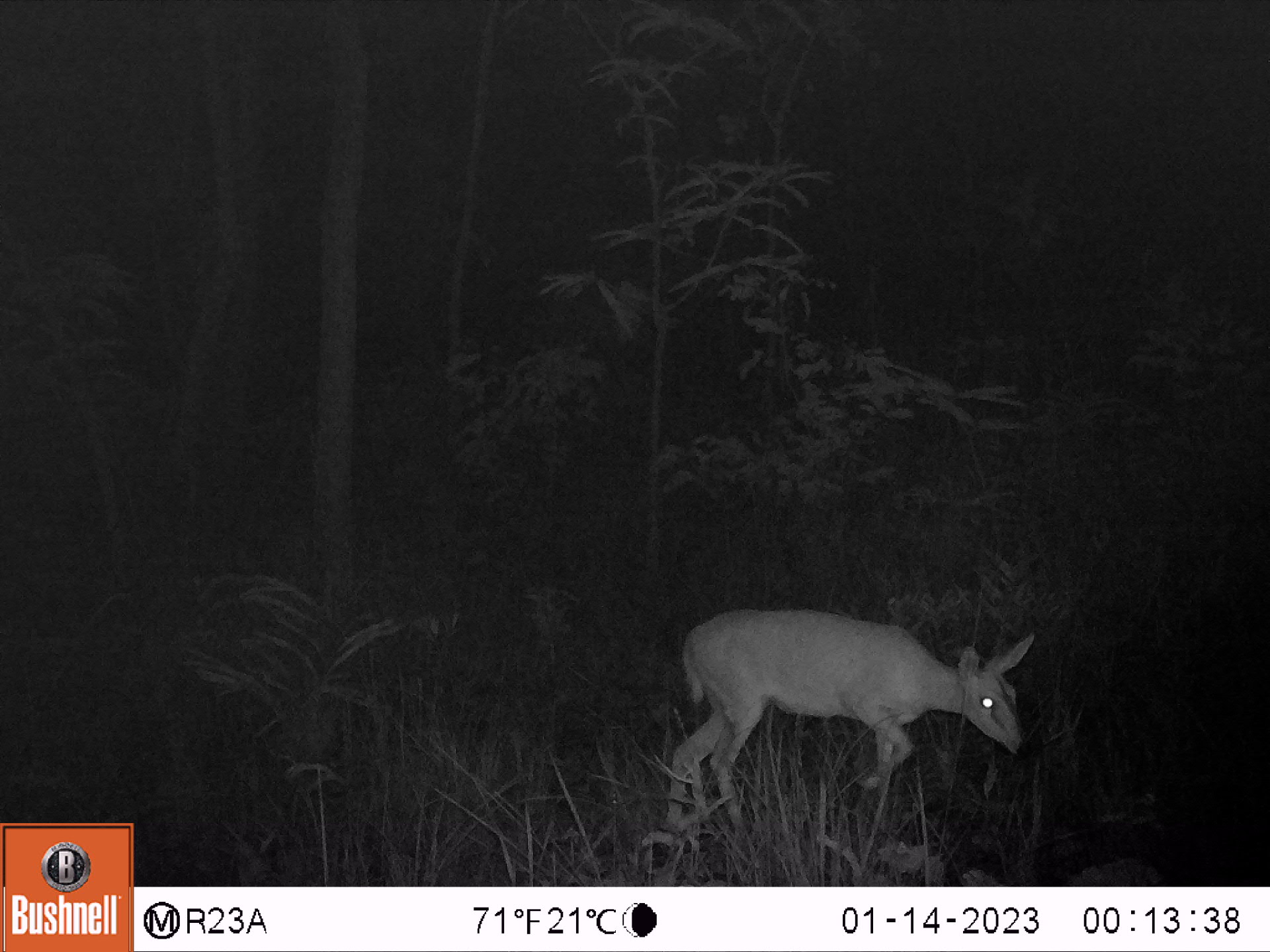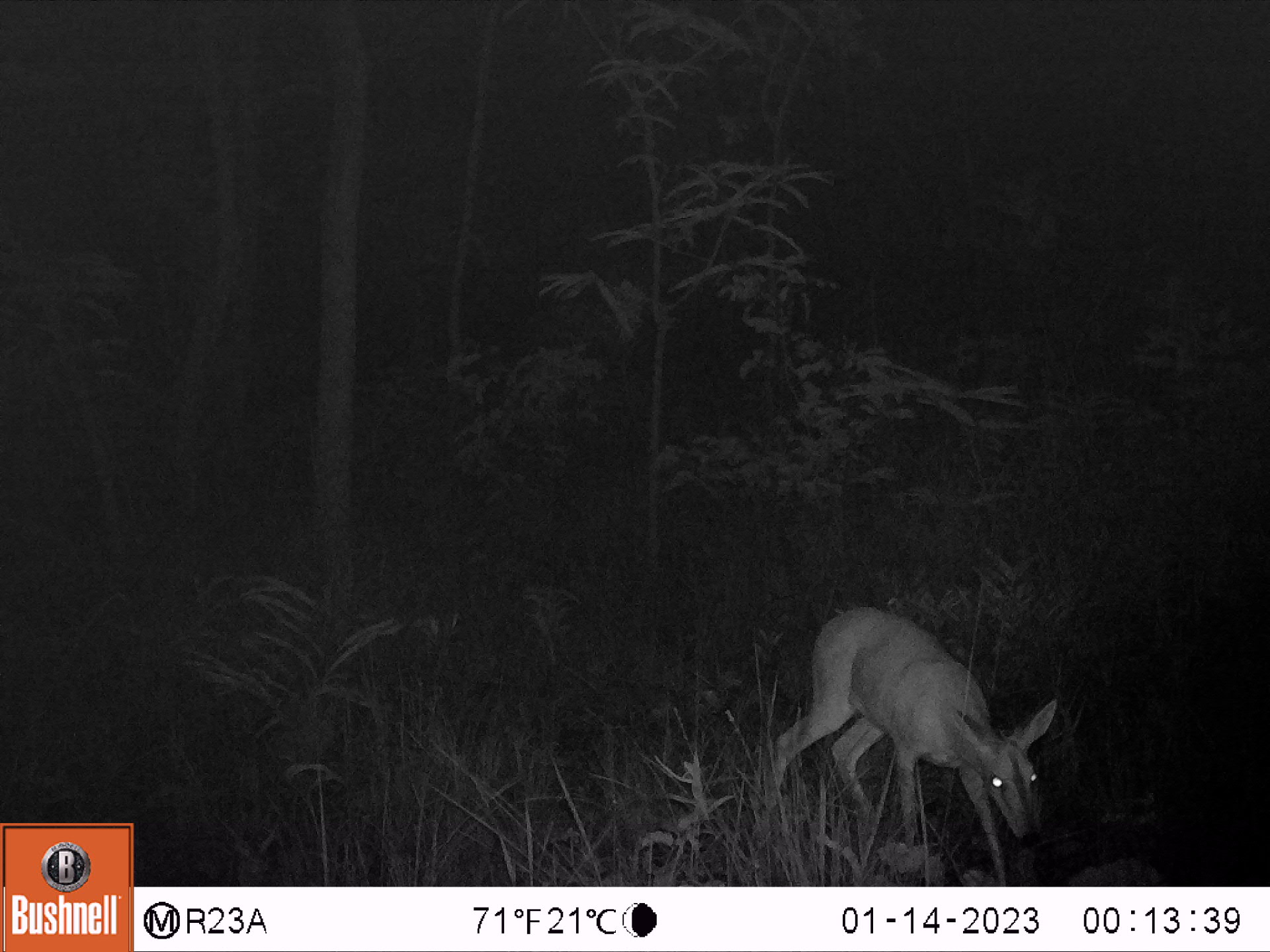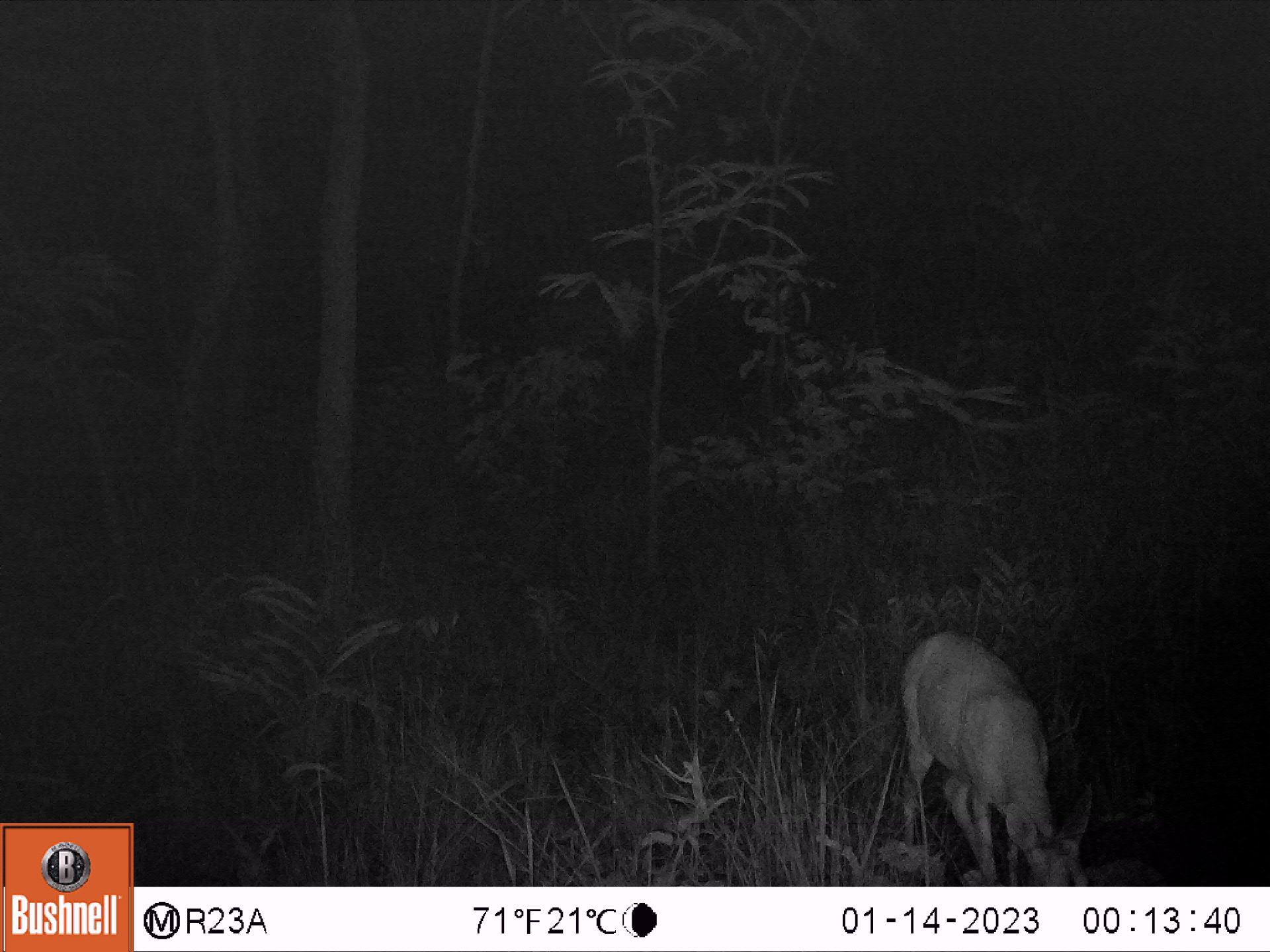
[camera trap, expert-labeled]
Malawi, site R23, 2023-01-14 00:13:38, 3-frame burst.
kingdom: Animalia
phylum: Chordata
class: Mammalia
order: Artiodactyla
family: Bovidae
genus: Sylvicapra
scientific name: Sylvicapra grimmia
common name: common duiker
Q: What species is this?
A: Common duiker (Sylvicapra grimmia).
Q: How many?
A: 1.